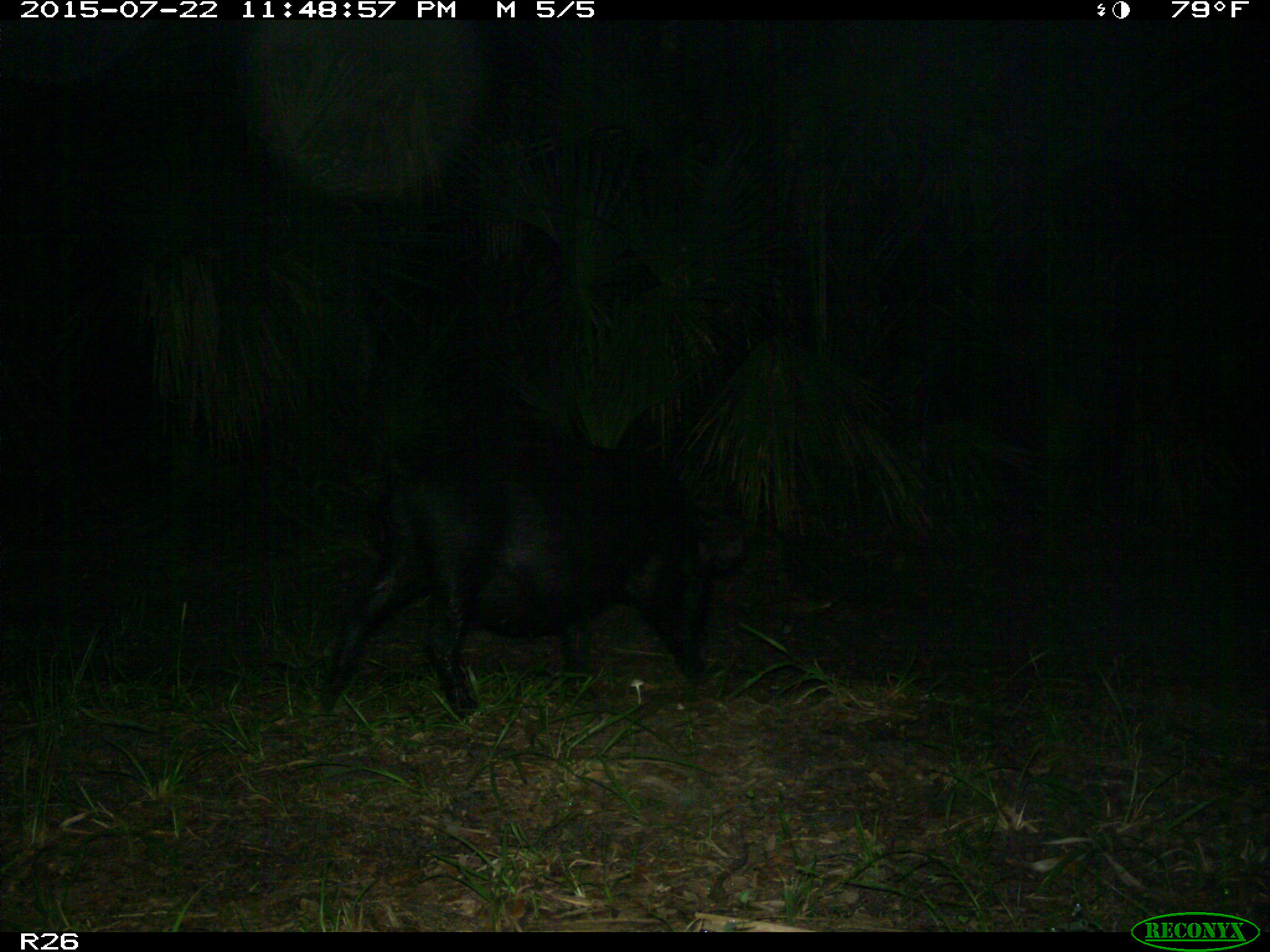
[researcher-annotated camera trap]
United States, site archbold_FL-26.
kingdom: Animalia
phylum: Chordata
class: Mammalia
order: Artiodactyla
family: Suidae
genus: Sus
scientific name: Sus scrofa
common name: wild boar